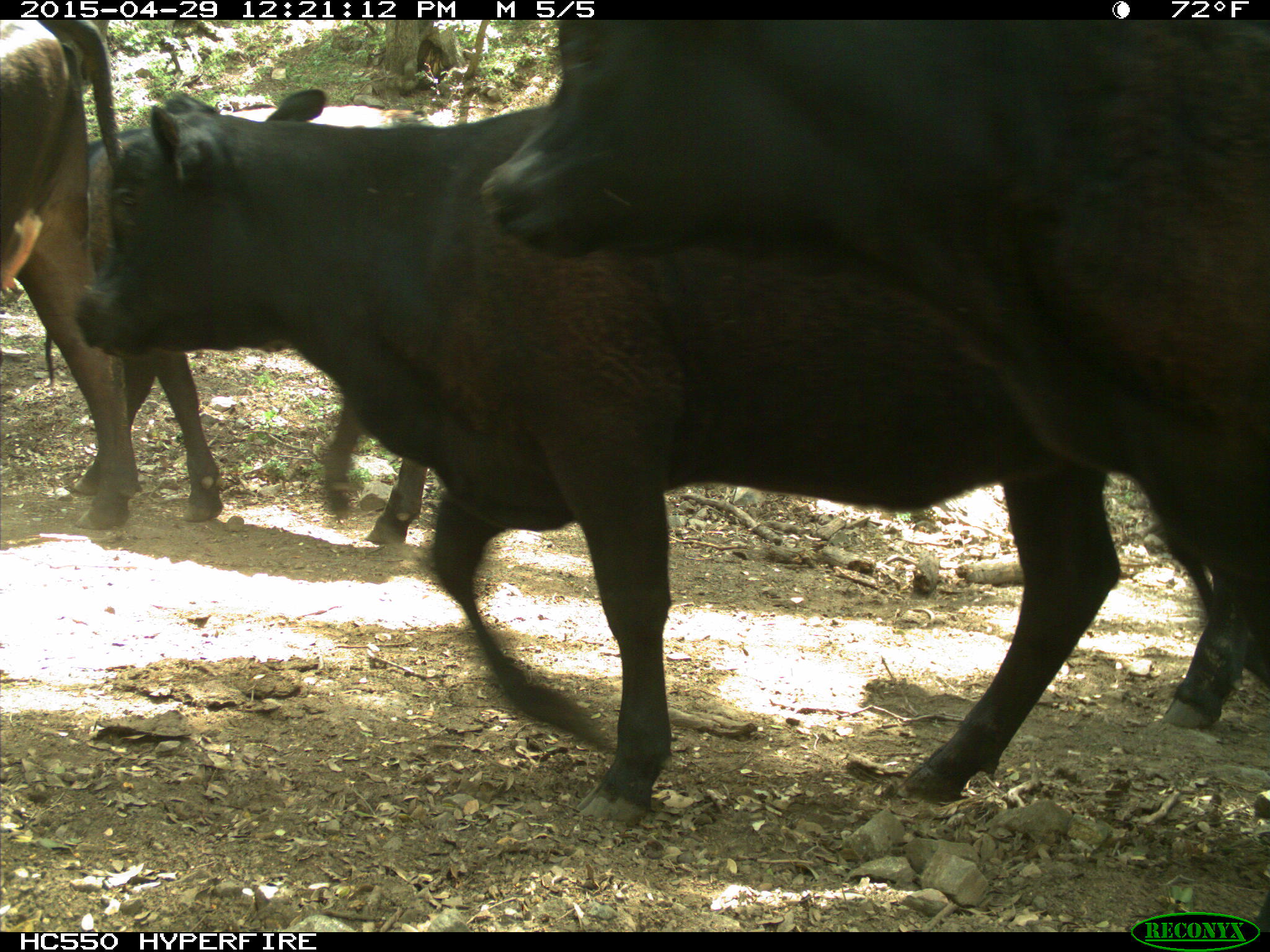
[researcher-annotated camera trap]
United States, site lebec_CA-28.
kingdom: Animalia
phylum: Chordata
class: Mammalia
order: Artiodactyla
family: Bovidae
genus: Bos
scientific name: Bos taurus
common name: domestic cow